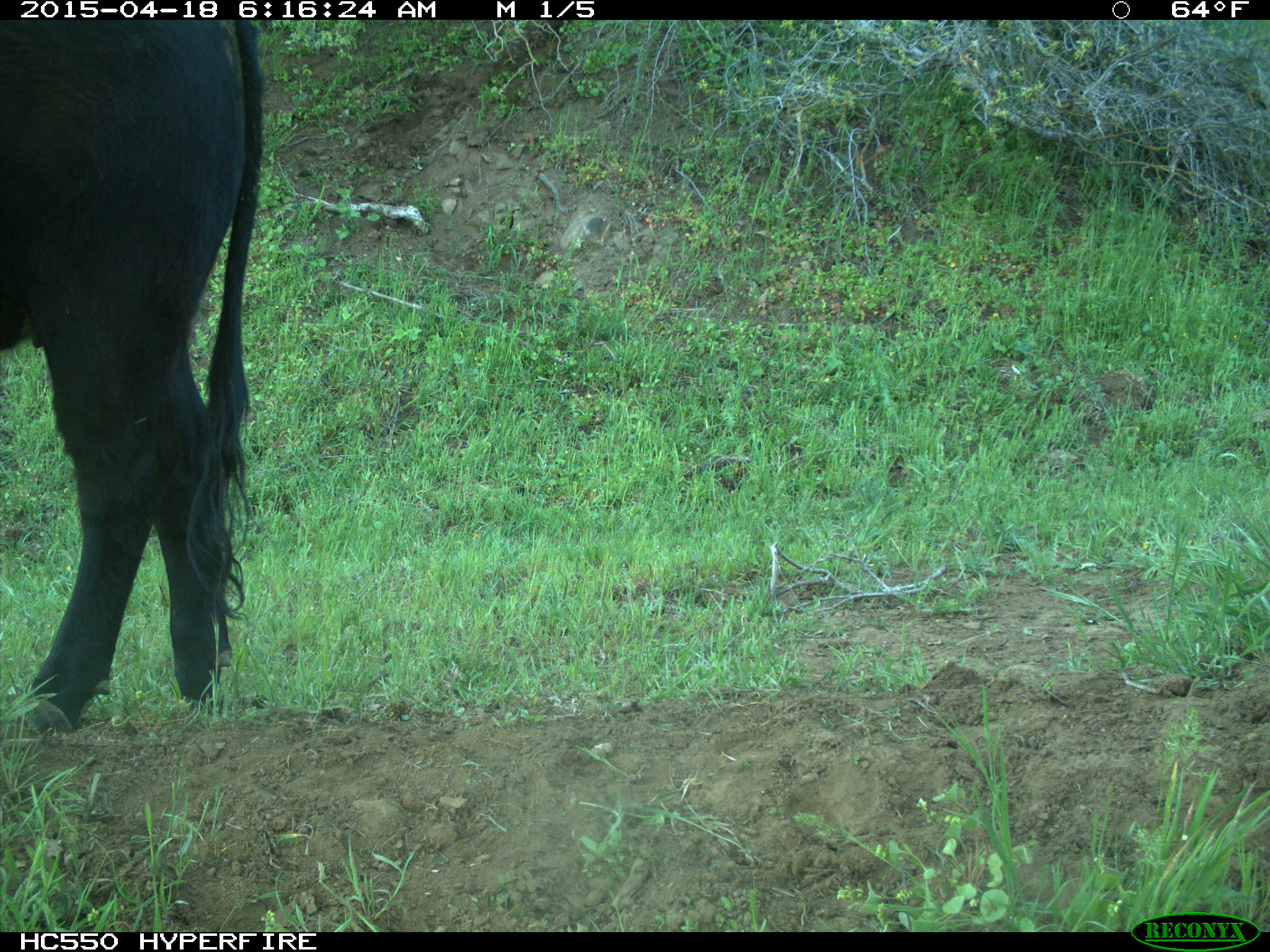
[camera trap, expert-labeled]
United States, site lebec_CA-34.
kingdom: Animalia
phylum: Chordata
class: Mammalia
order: Artiodactyla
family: Bovidae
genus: Bos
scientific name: Bos taurus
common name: domestic cow